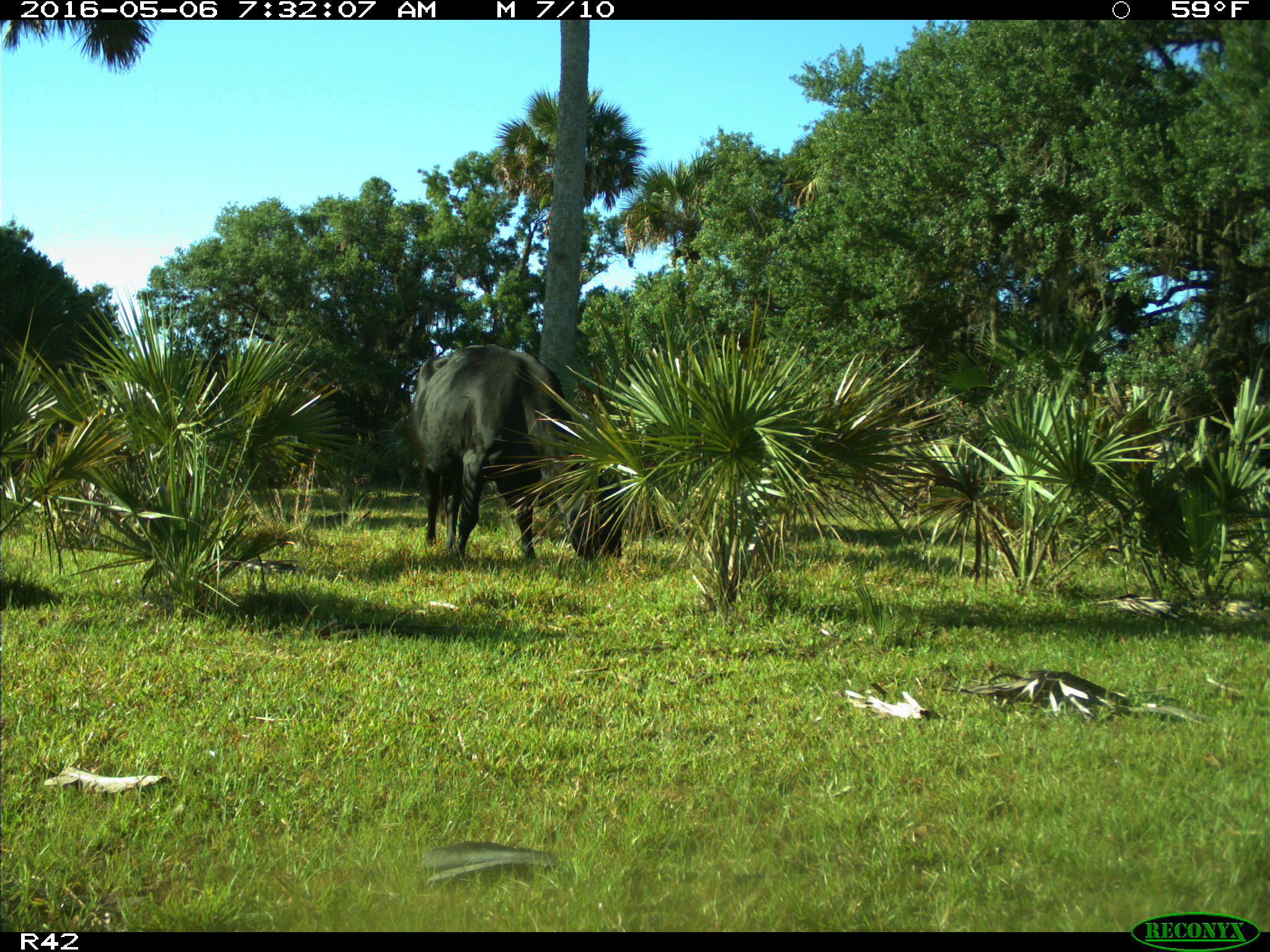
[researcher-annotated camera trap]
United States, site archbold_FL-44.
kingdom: Animalia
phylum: Chordata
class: Mammalia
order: Artiodactyla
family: Bovidae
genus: Bos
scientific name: Bos taurus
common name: domestic cow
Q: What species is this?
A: Bos taurus (domestic cow).